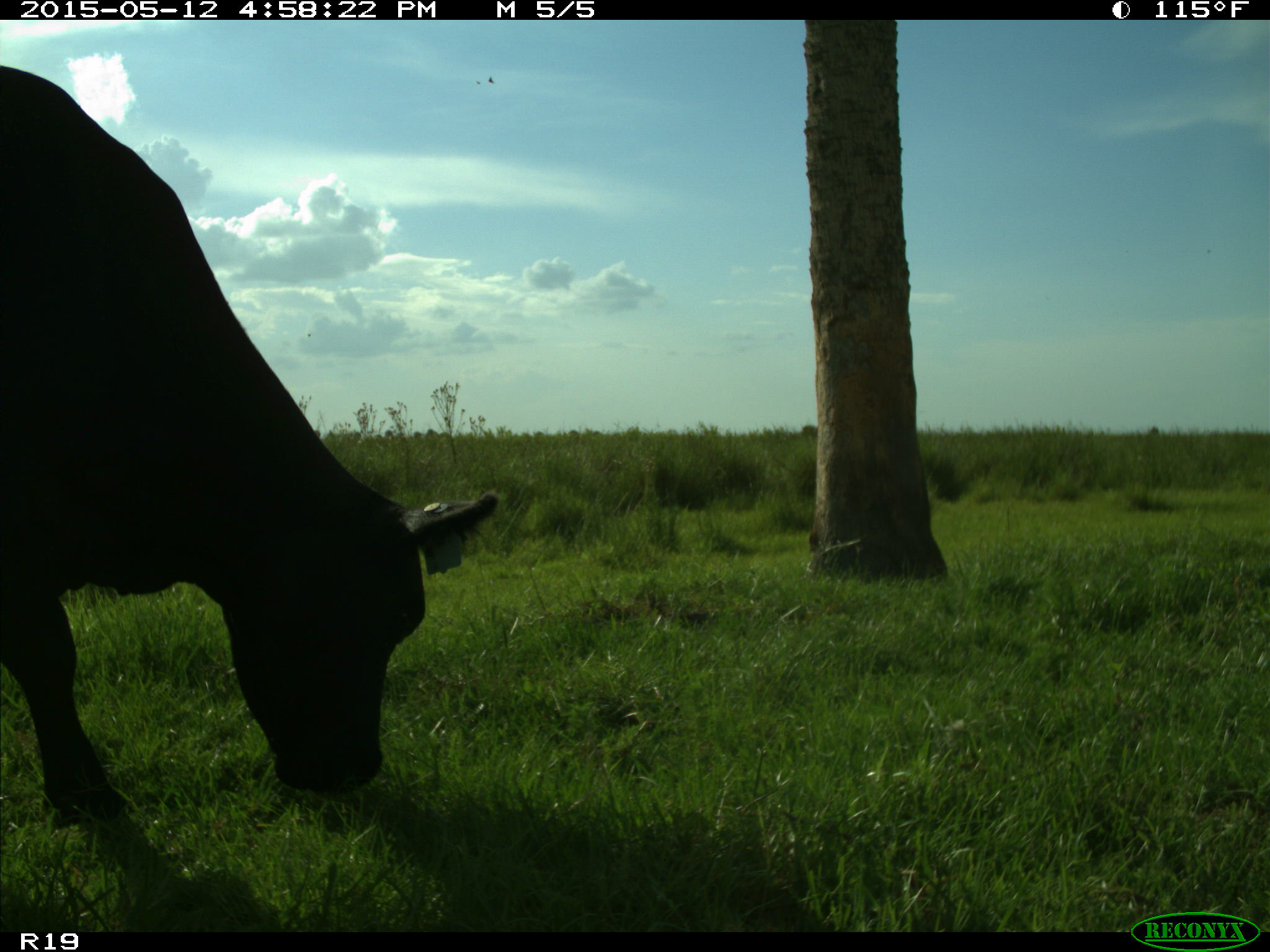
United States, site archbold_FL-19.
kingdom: Animalia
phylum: Chordata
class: Mammalia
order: Artiodactyla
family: Bovidae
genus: Bos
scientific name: Bos taurus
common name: domestic cow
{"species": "Bos taurus (domestic cow)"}